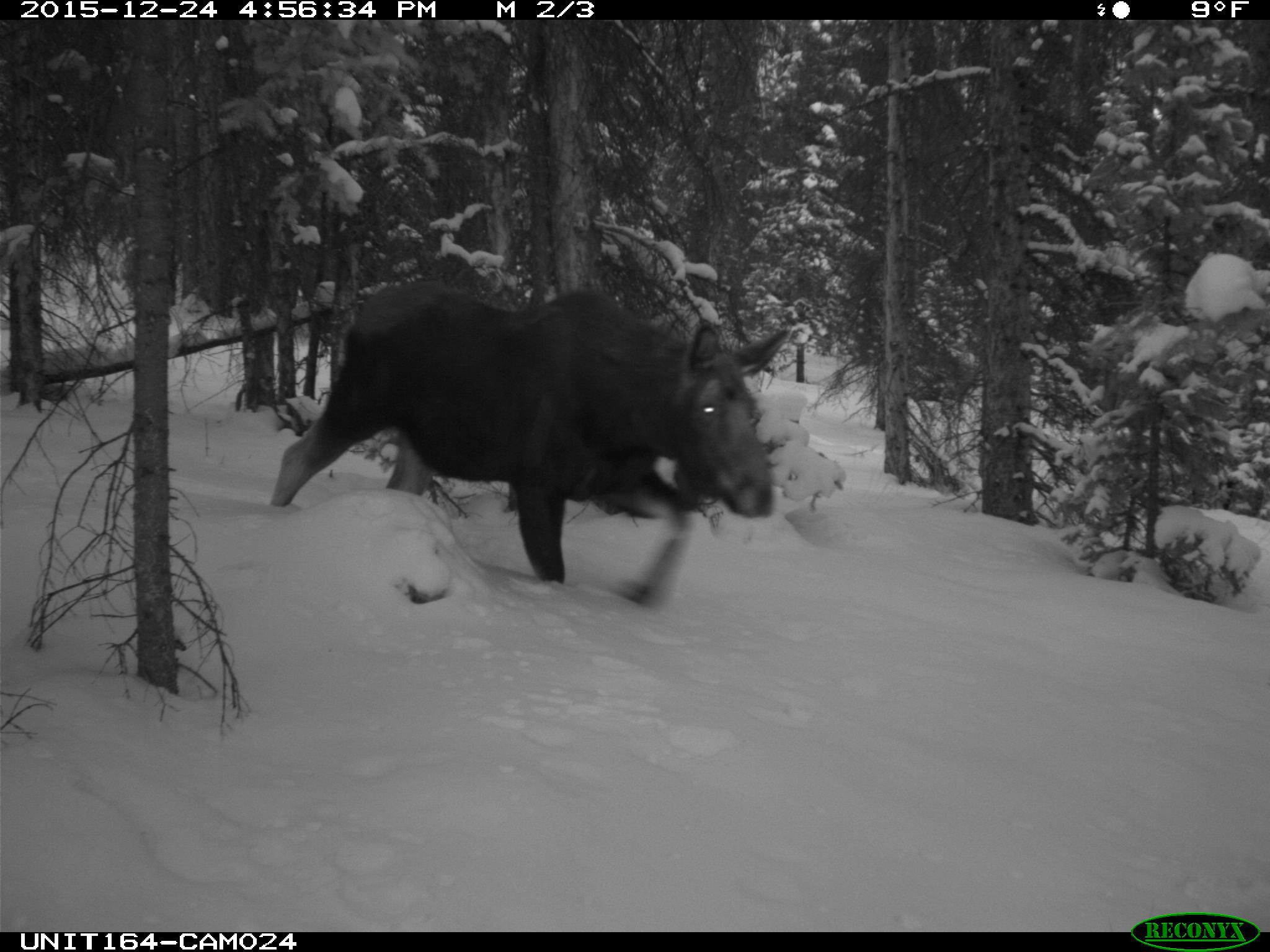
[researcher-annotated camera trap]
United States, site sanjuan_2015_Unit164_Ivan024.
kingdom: Animalia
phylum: Chordata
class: Mammalia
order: Artiodactyla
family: Cervidae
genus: Alces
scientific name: Alces alces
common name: moose